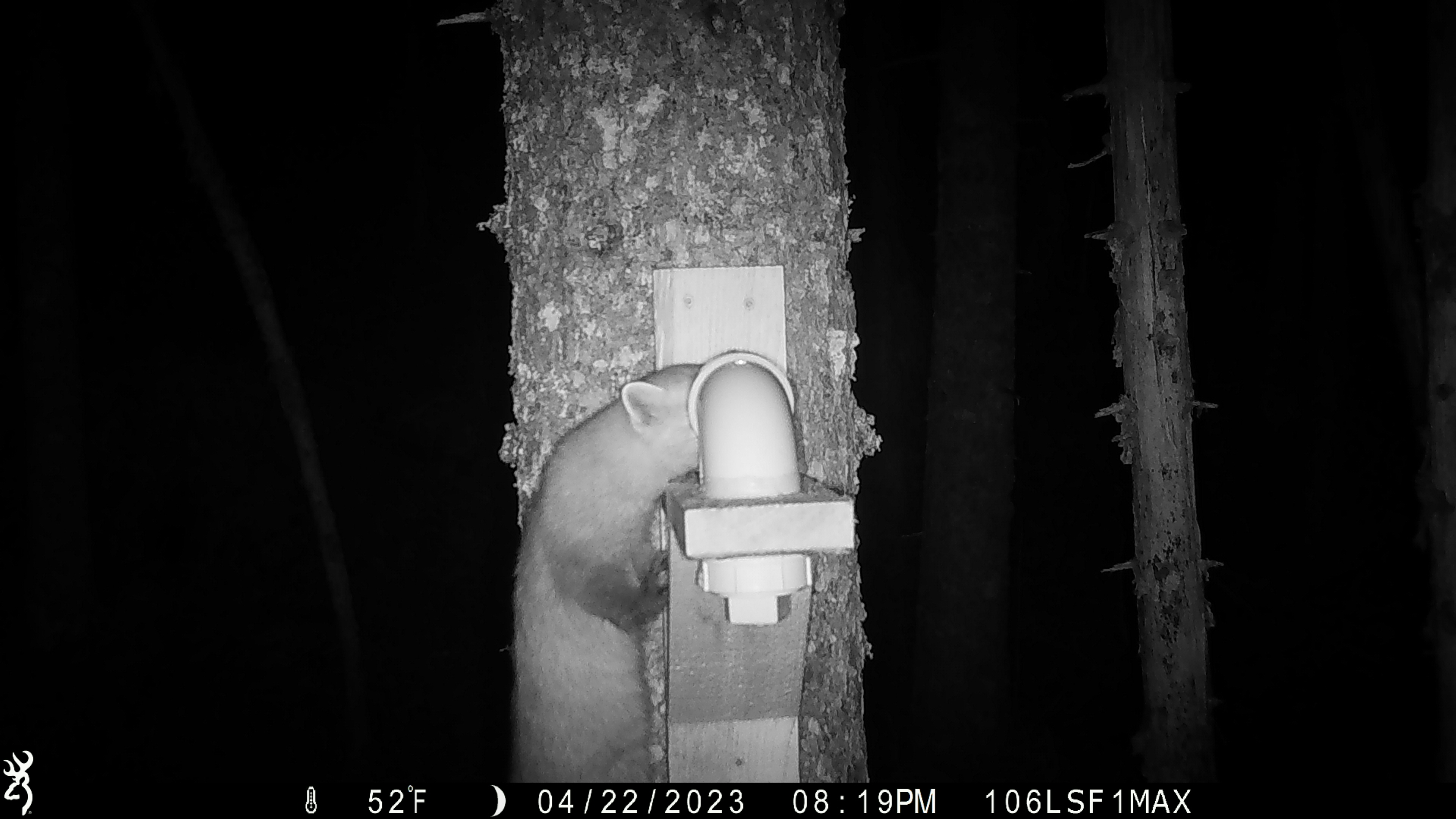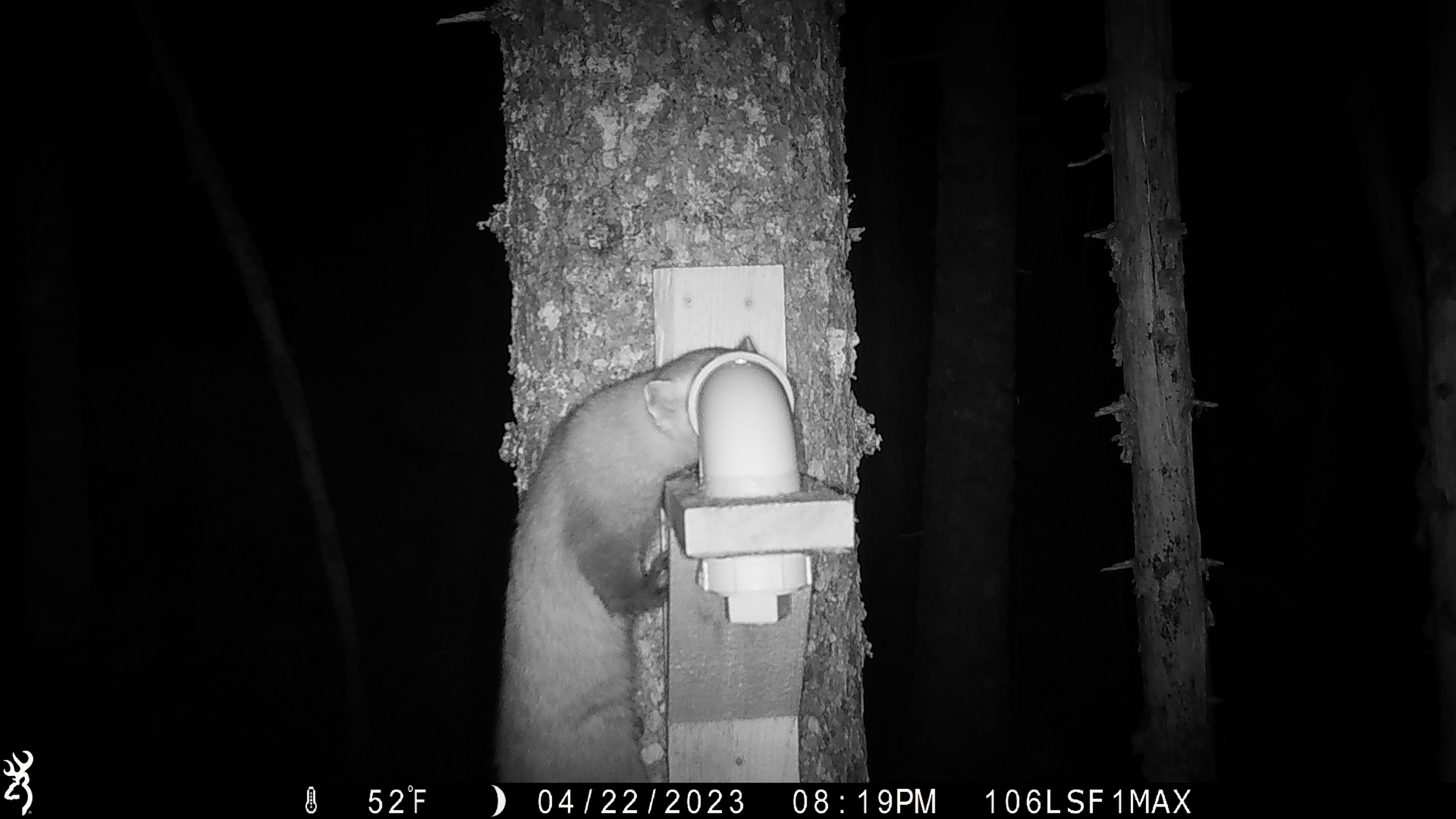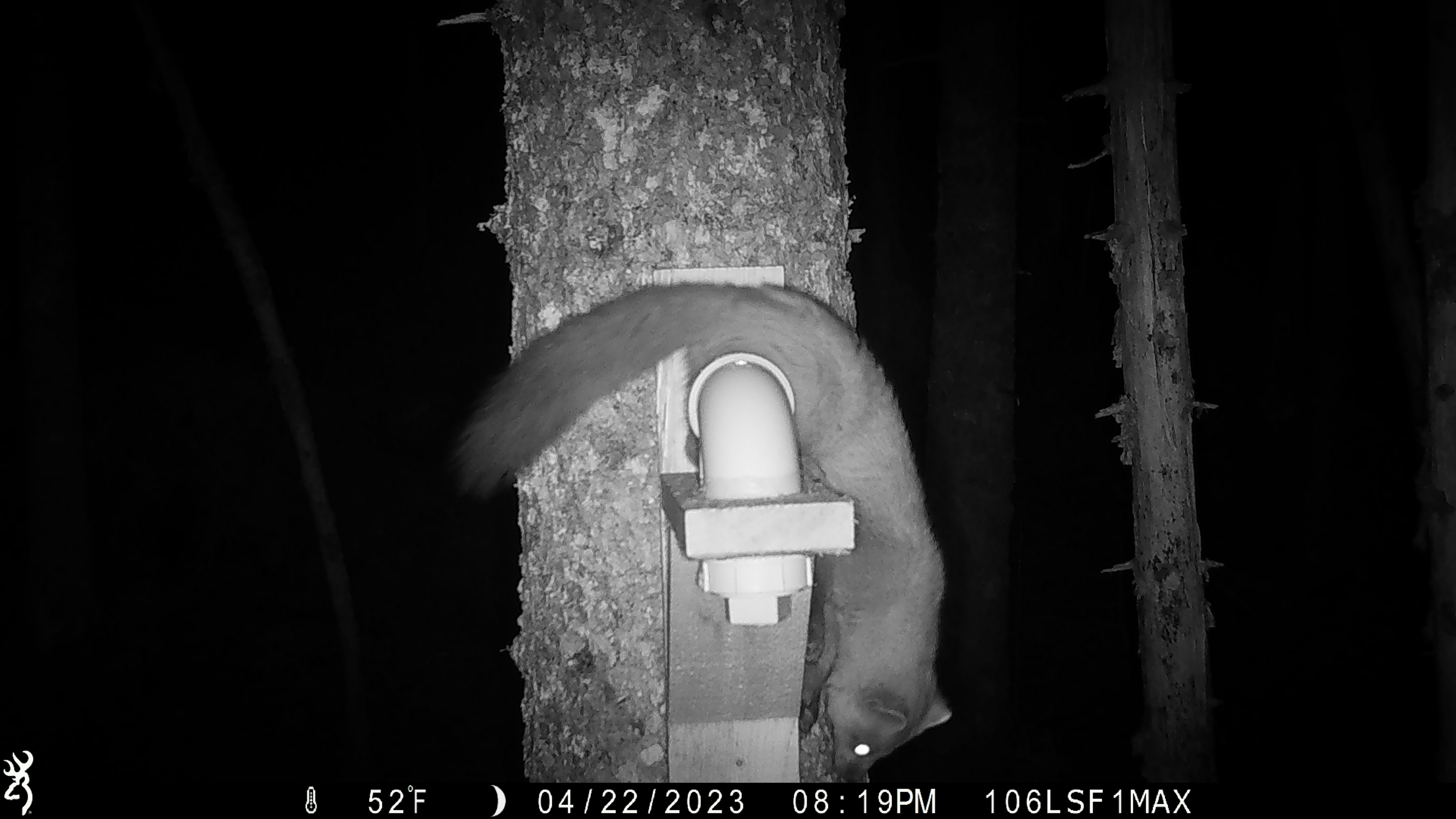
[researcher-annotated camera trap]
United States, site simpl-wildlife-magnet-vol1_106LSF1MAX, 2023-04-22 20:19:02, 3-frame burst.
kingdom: Animalia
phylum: Chordata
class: Mammalia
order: Carnivora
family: Mustelidae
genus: Martes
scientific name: Martes americana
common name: american marten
American marten (Martes americana).